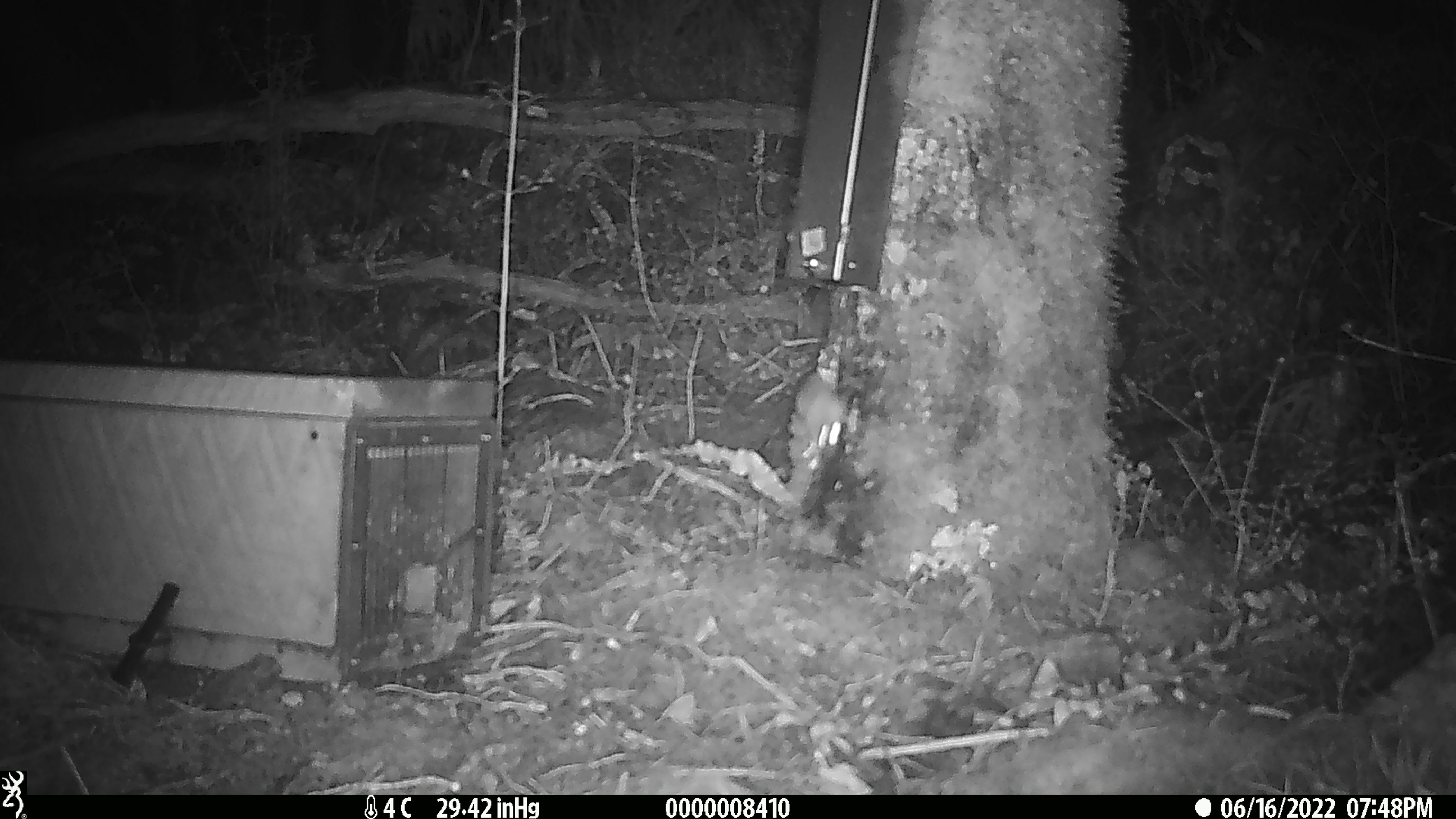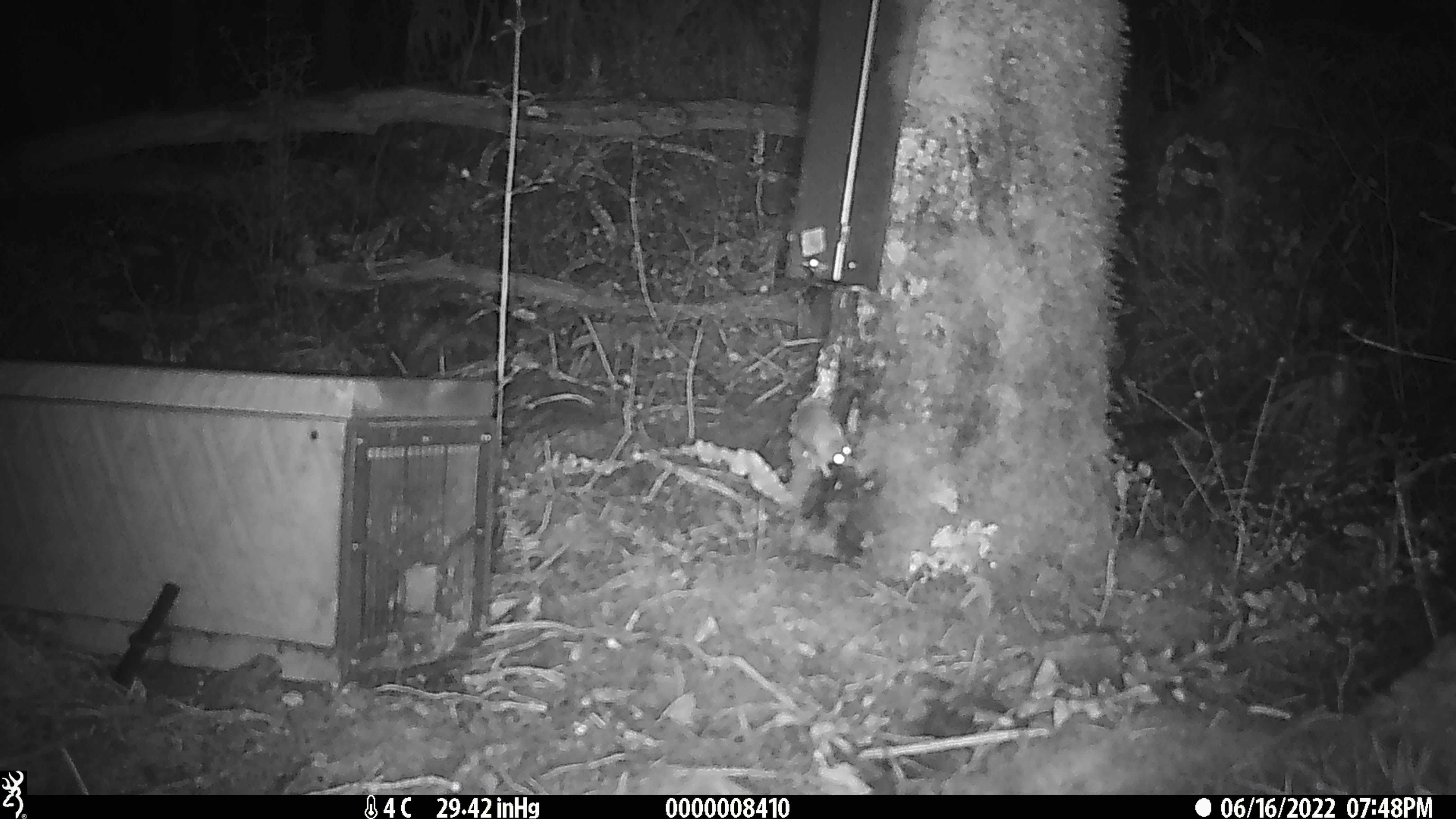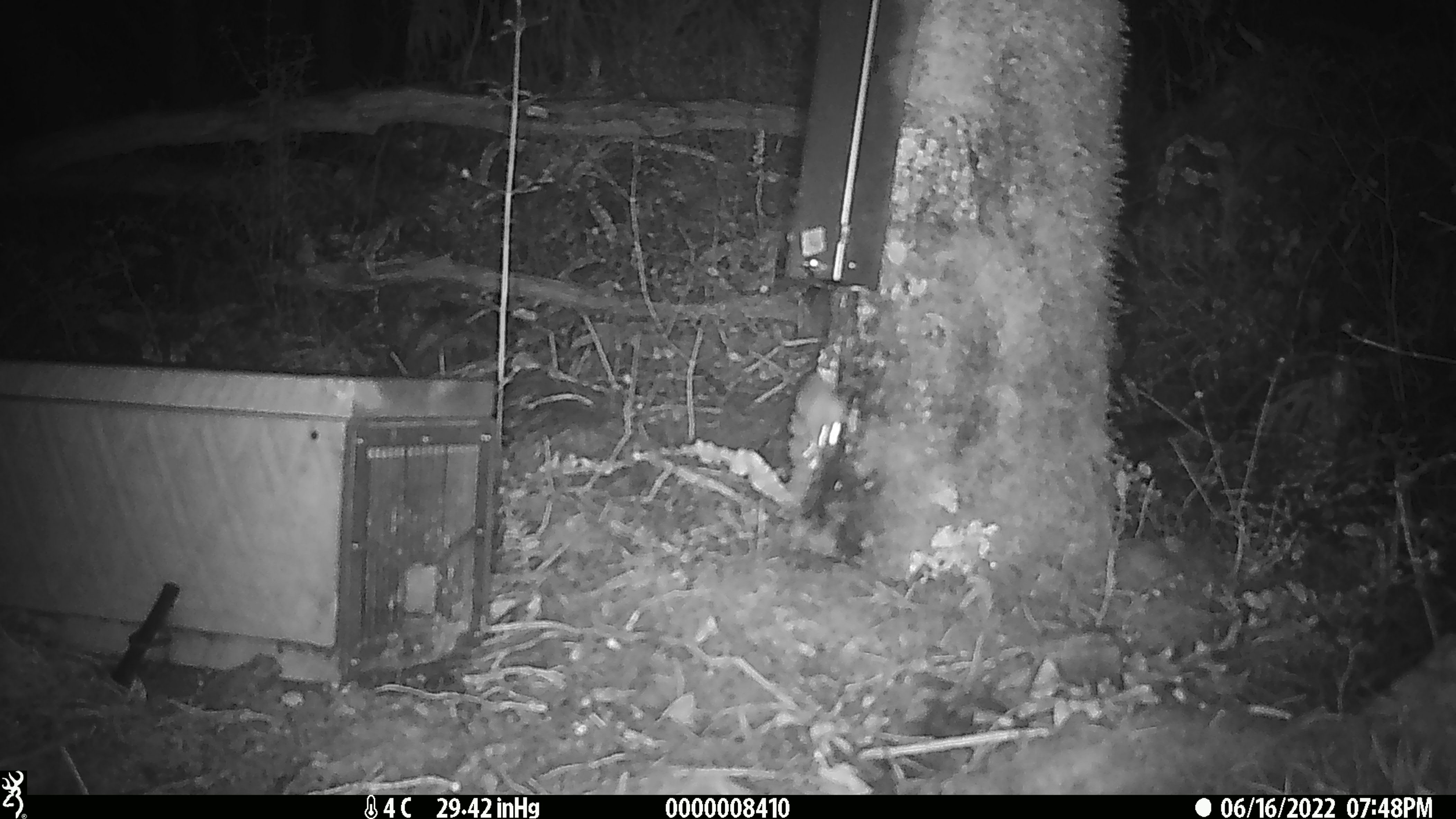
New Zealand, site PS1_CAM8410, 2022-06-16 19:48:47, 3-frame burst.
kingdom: Animalia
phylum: Chordata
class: Mammalia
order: Rodentia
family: Muridae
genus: Mus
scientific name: Mus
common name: mouse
Mouse (Mus).